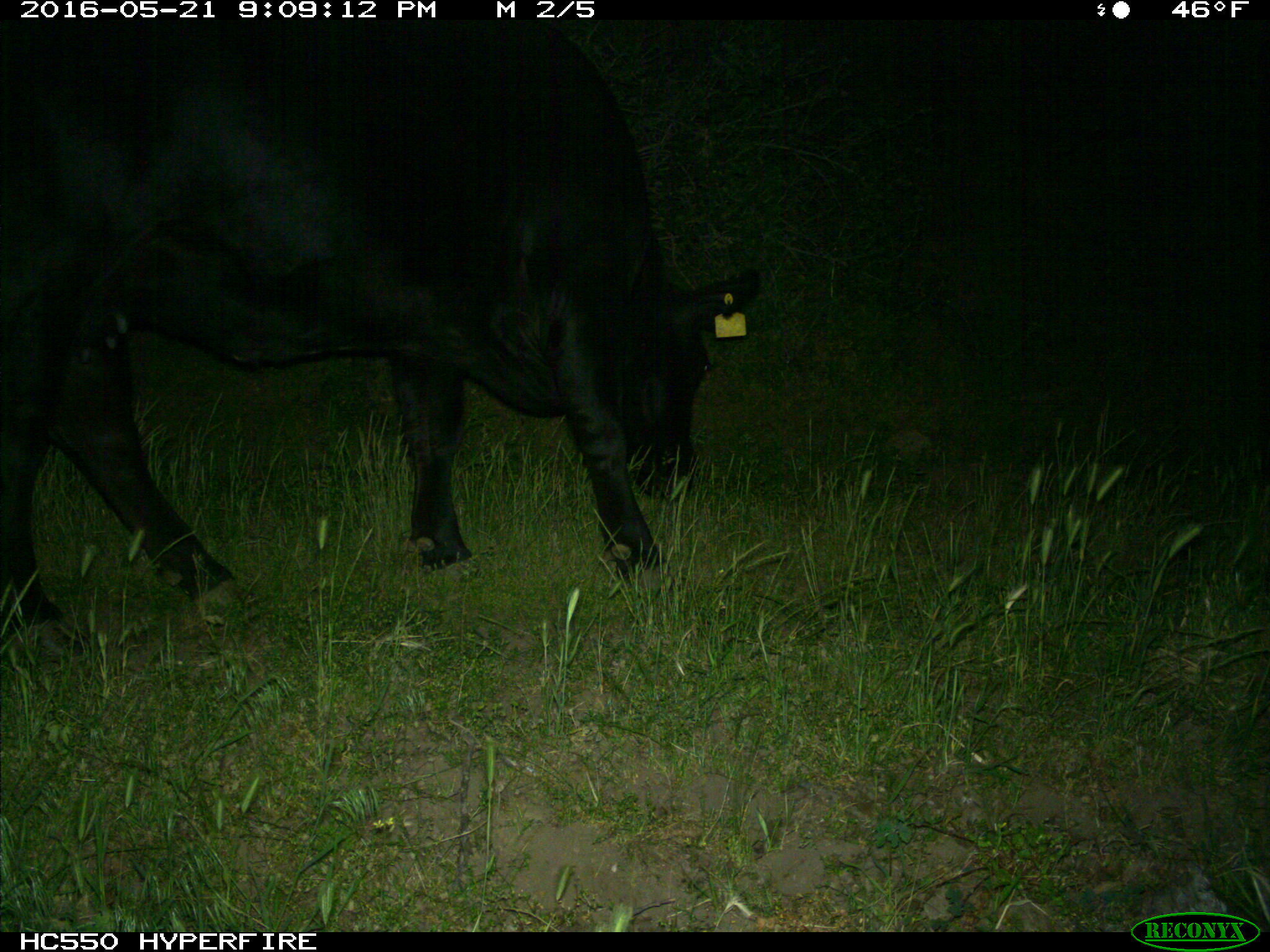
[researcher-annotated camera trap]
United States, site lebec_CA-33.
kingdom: Animalia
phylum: Chordata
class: Mammalia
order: Artiodactyla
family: Bovidae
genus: Bos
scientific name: Bos taurus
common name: domestic cow